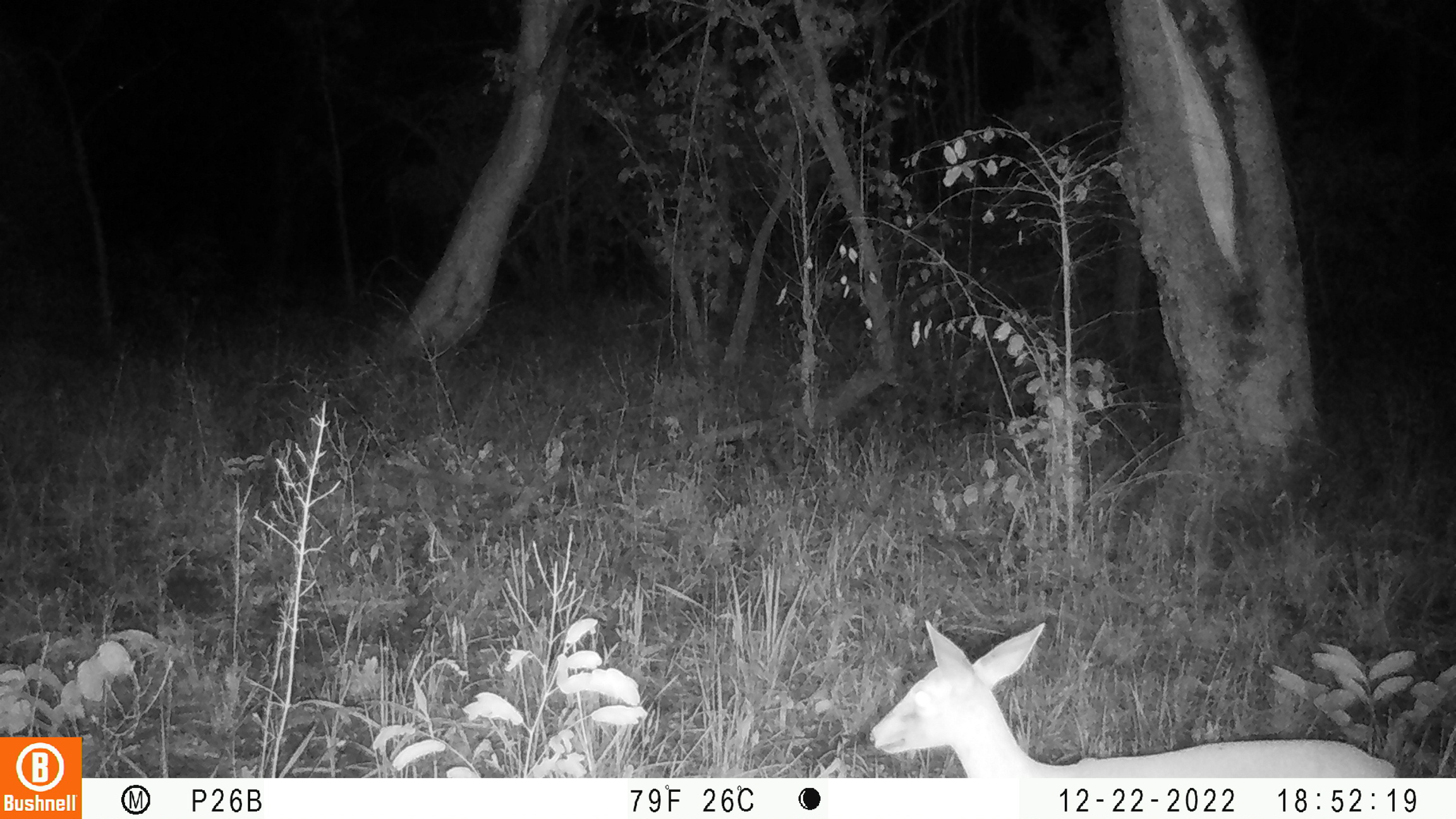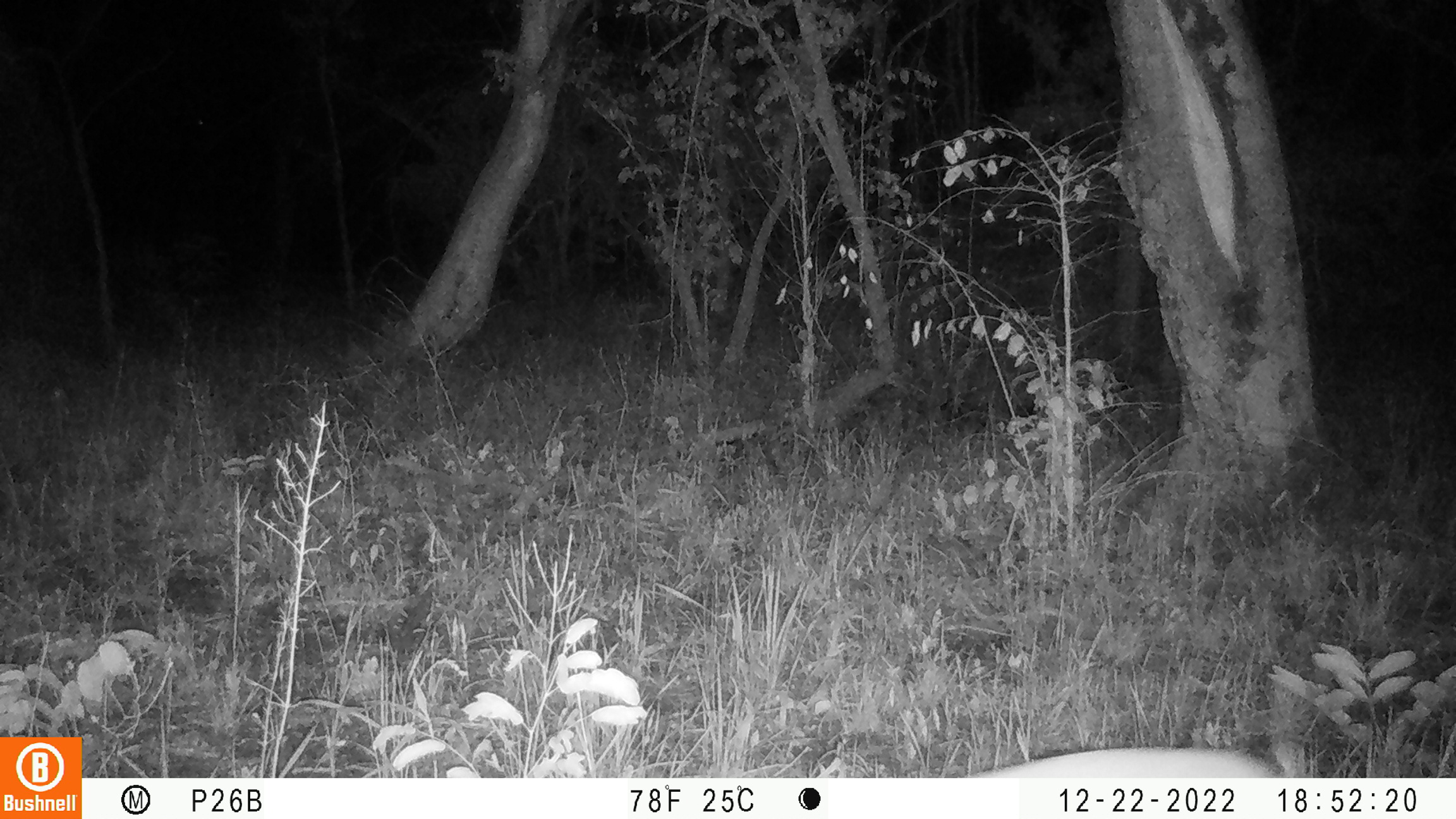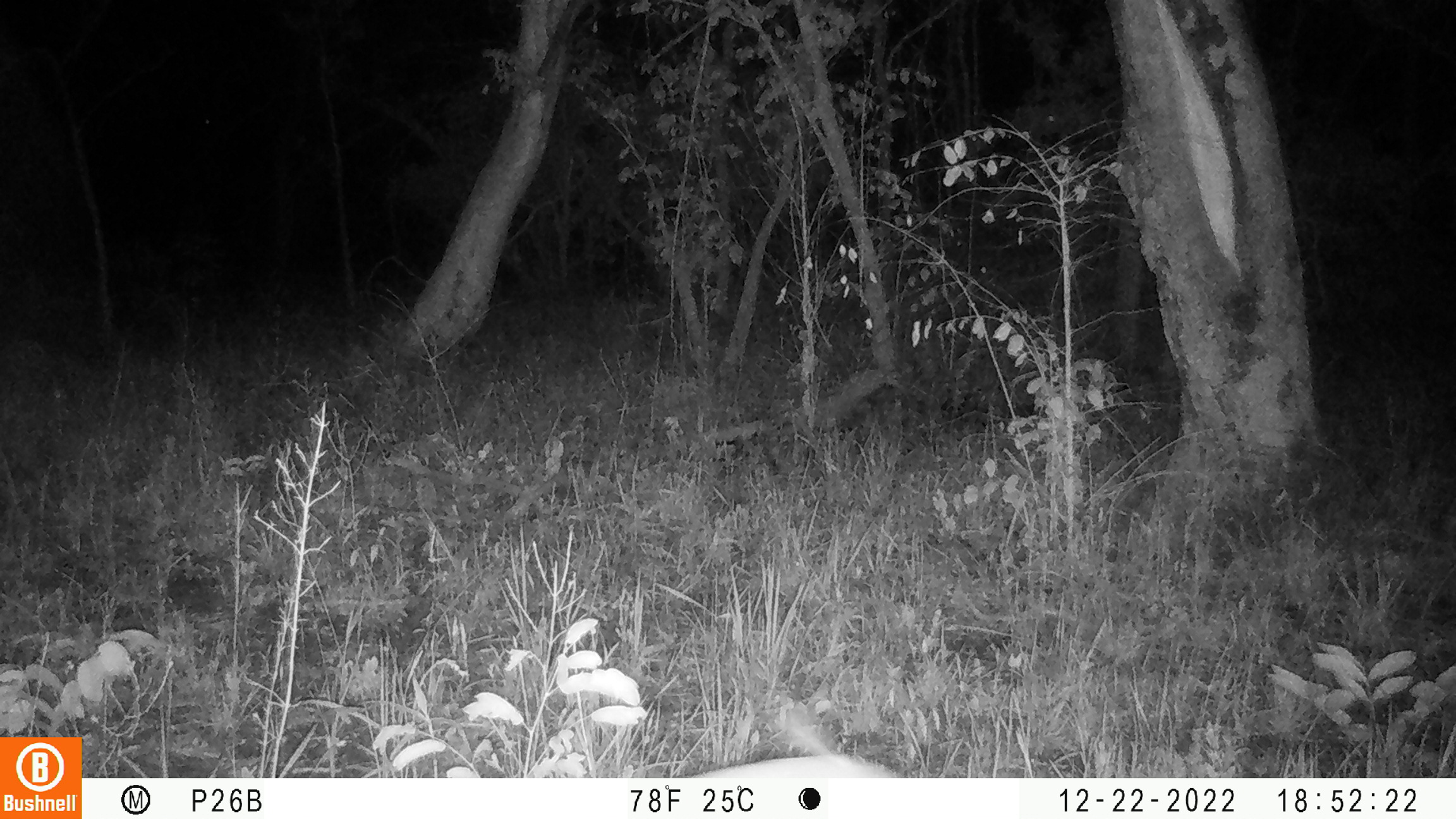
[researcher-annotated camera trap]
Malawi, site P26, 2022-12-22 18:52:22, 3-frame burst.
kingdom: Animalia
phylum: Chordata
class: Mammalia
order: Artiodactyla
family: Bovidae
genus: Sylvicapra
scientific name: Sylvicapra grimmia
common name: common duiker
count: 1